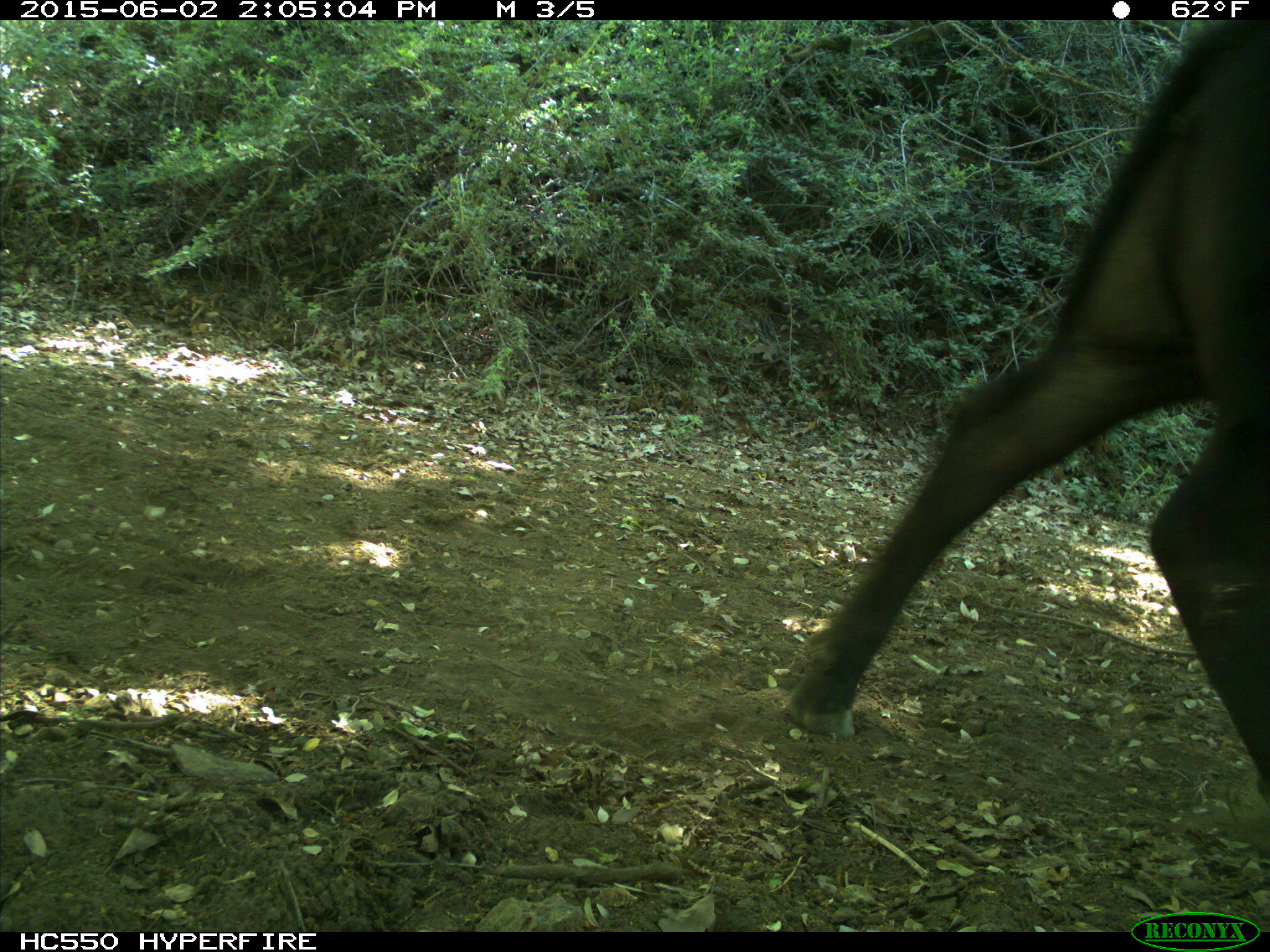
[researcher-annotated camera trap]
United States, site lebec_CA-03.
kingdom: Animalia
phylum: Chordata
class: Mammalia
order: Artiodactyla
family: Bovidae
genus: Bos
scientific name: Bos taurus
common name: domestic cow